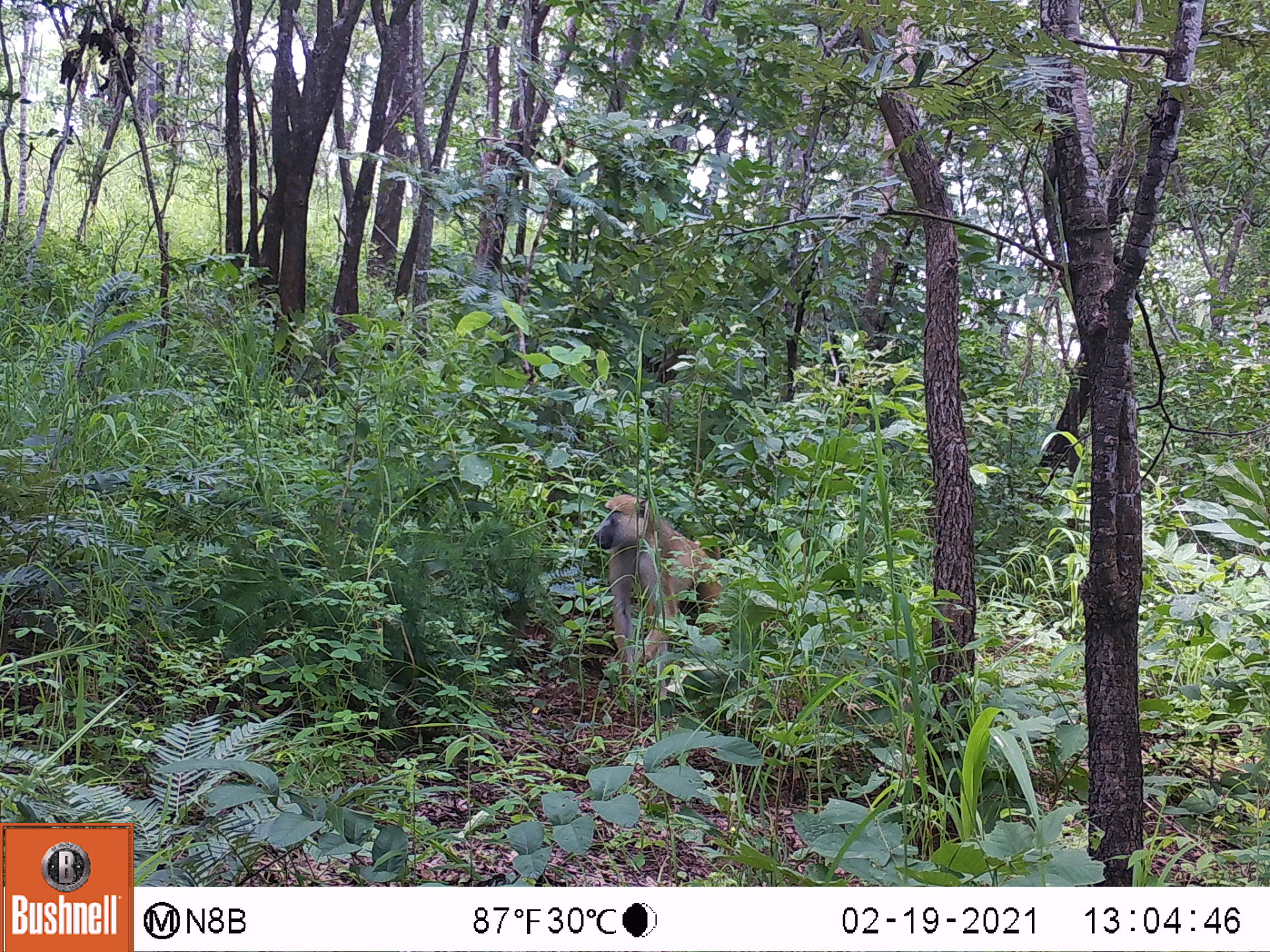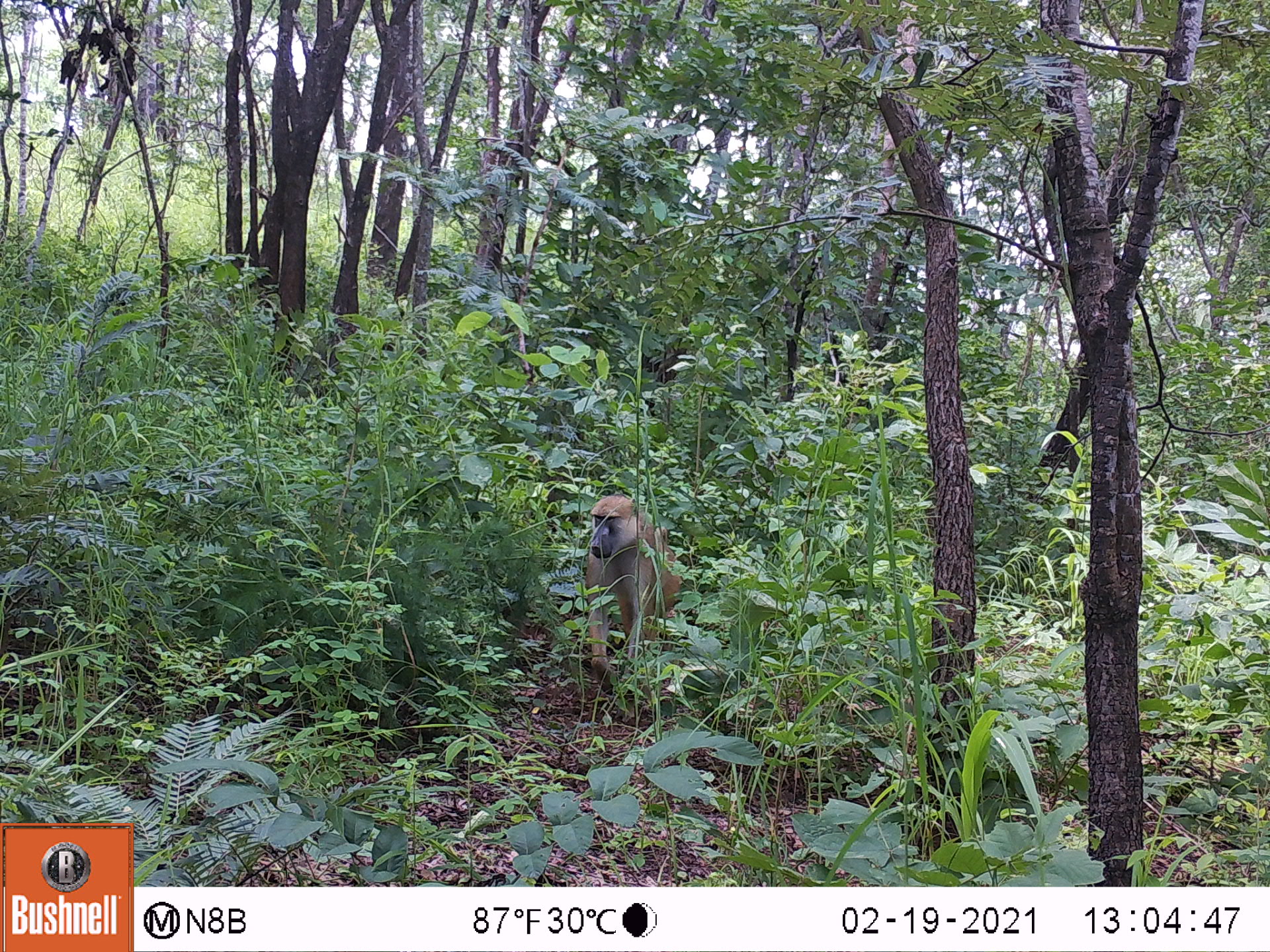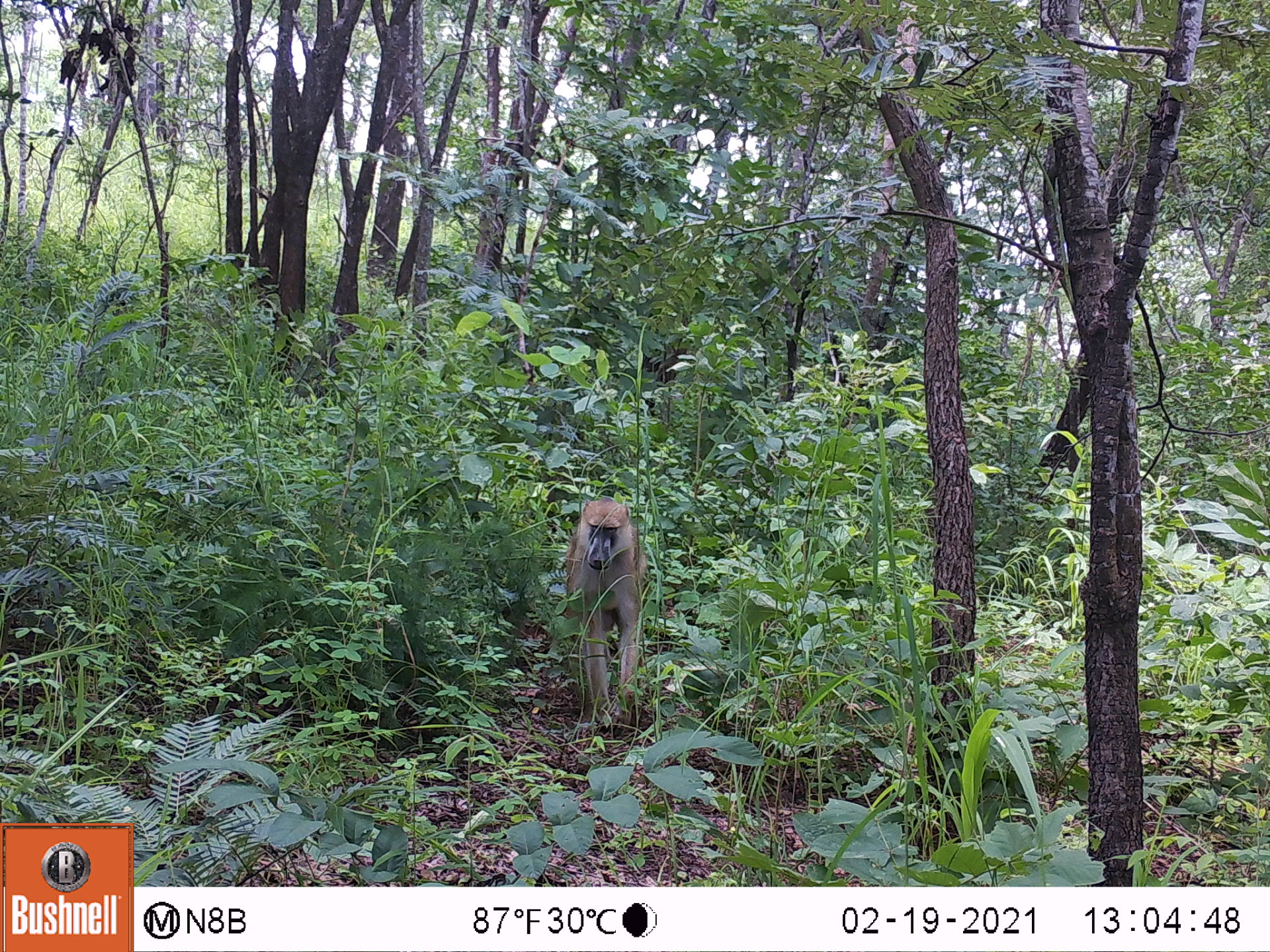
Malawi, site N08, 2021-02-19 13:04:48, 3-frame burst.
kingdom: Animalia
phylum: Chordata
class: Mammalia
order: Primates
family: Cercopithecidae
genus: Papio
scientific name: Papio cynocephalus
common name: yellow baboon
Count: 1.